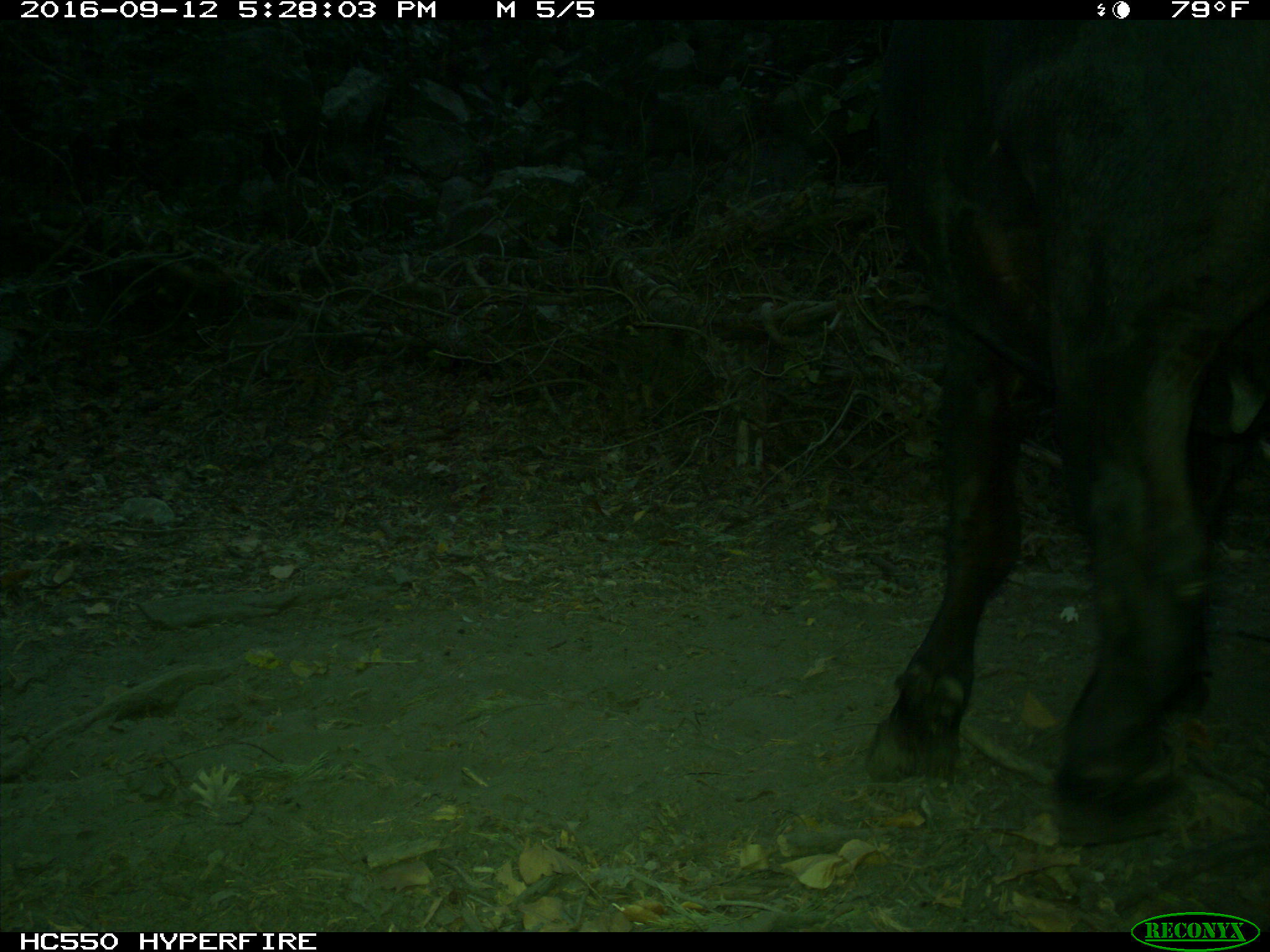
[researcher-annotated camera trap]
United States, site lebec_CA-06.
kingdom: Animalia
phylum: Chordata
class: Mammalia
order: Artiodactyla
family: Bovidae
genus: Bos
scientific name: Bos taurus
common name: domestic cow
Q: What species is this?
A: Bos taurus (domestic cow).